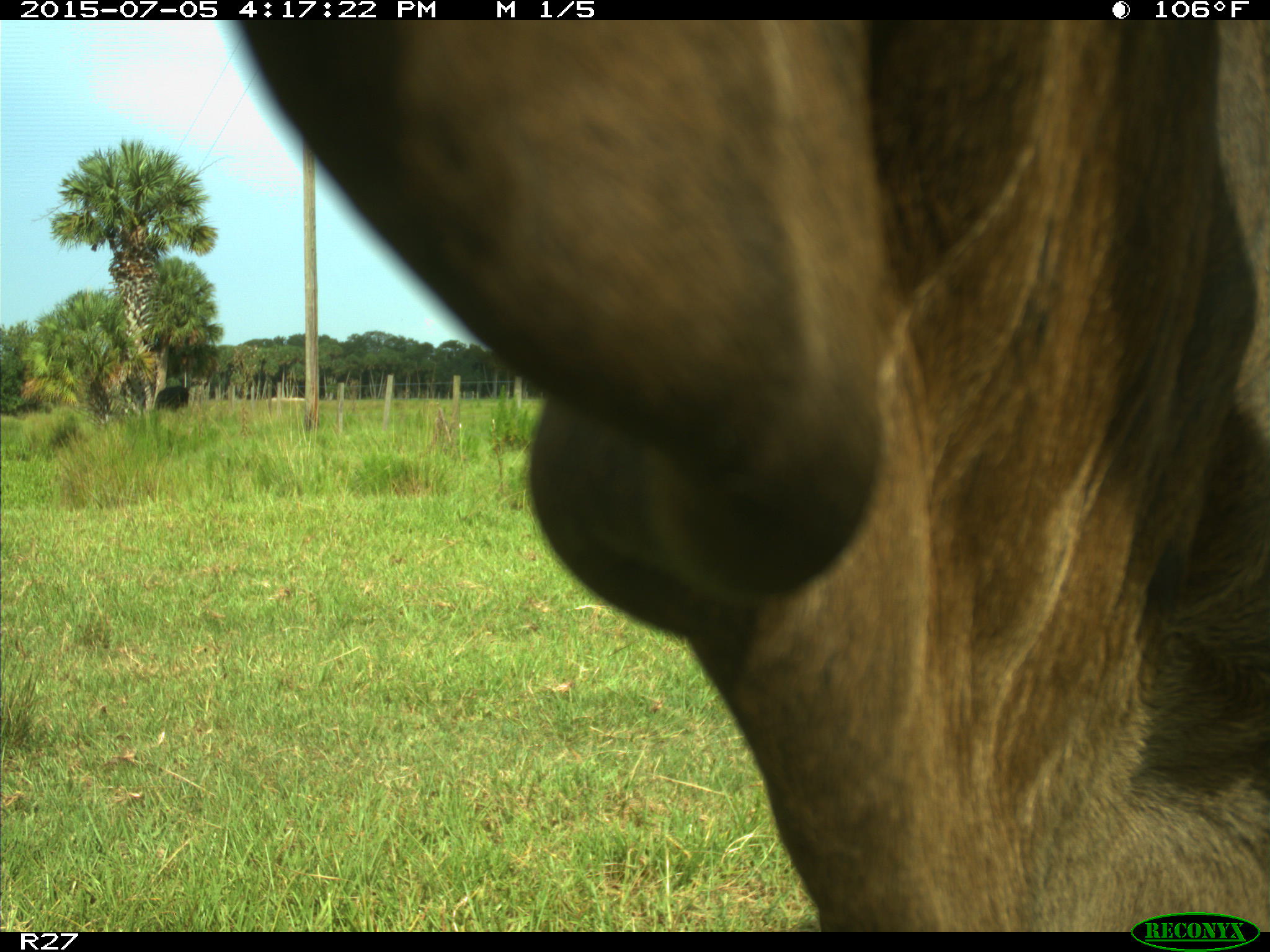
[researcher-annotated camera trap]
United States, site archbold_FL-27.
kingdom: Animalia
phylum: Chordata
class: Mammalia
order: Artiodactyla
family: Bovidae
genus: Bos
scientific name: Bos taurus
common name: domestic cow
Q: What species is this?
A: Bos taurus (domestic cow).